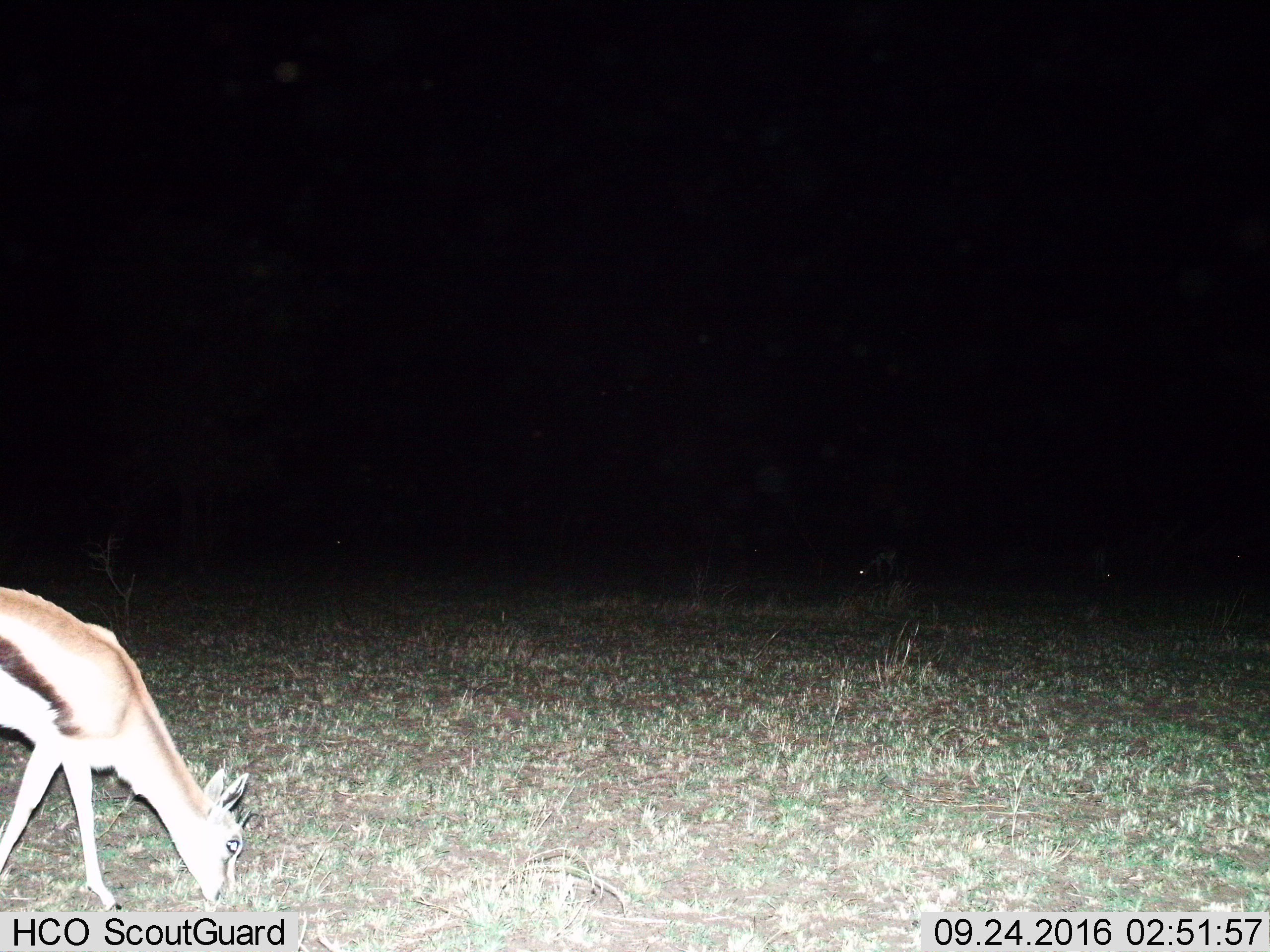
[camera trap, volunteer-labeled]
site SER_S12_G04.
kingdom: Animalia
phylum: Chordata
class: Mammalia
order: Artiodactyla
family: Bovidae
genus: Eudorcas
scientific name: Eudorcas thomsonii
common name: thomson's gazelle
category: gazellethomsons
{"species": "gazellethomsons (thomson's gazelle) (Eudorcas thomsonii)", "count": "1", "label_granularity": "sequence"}